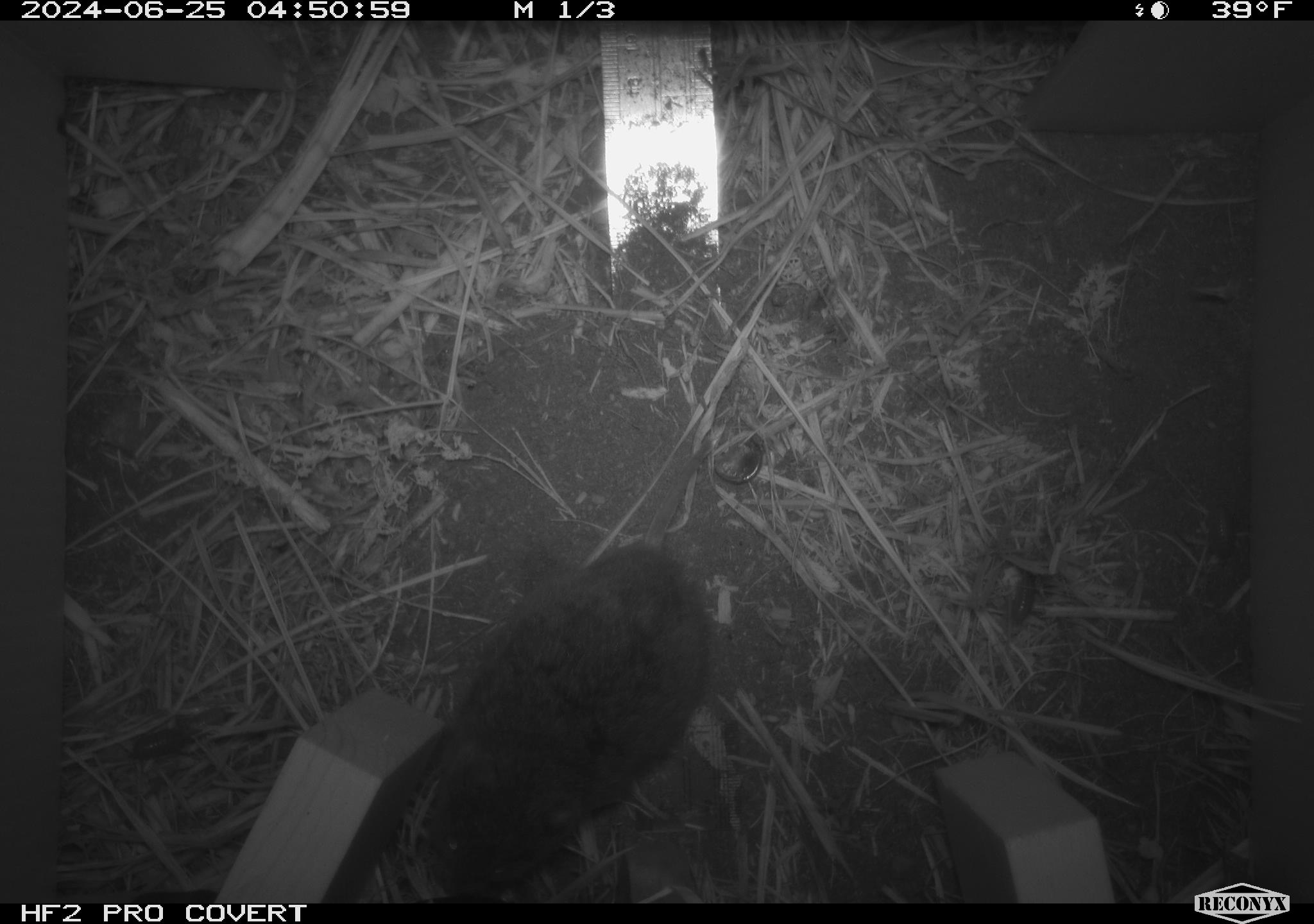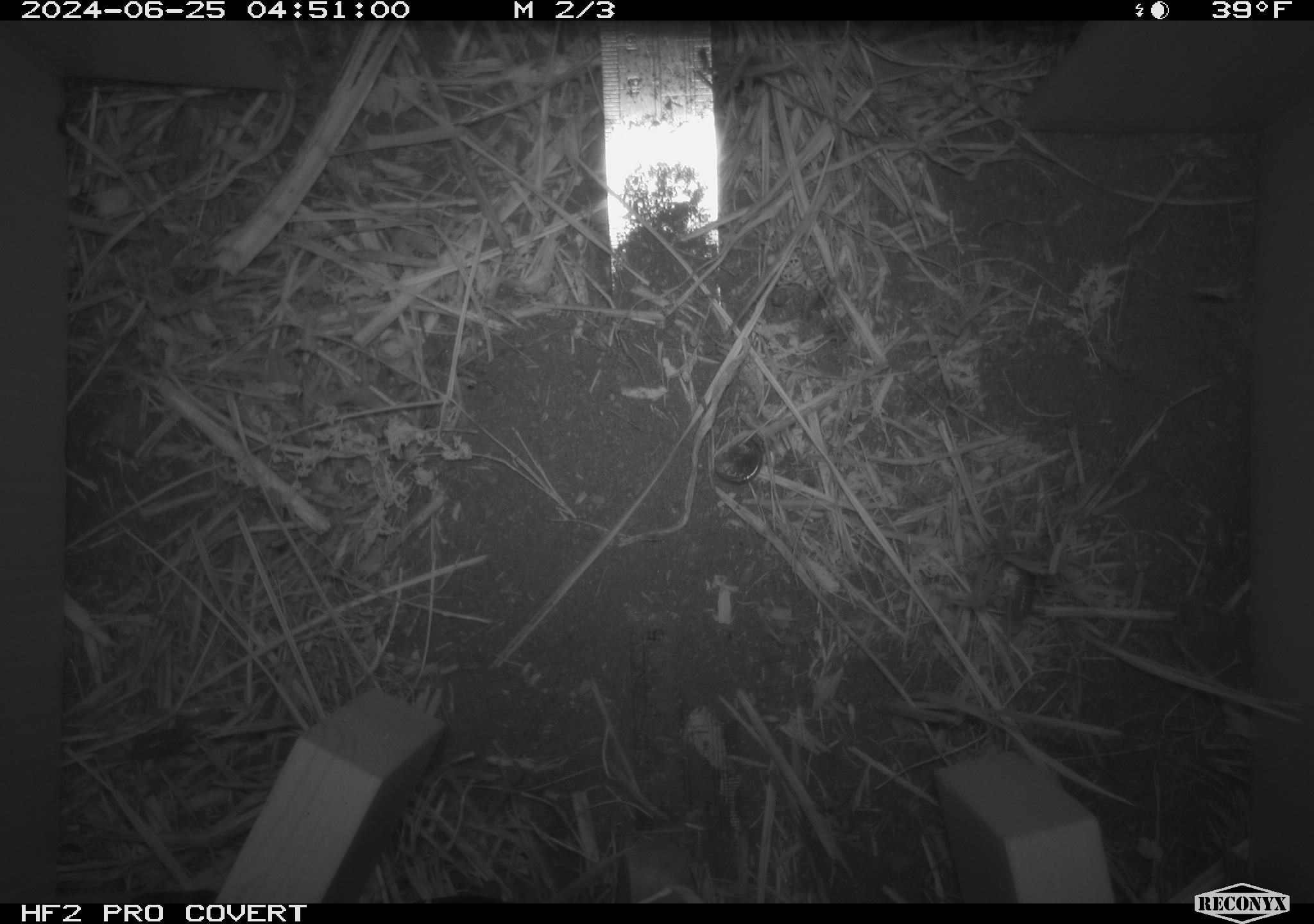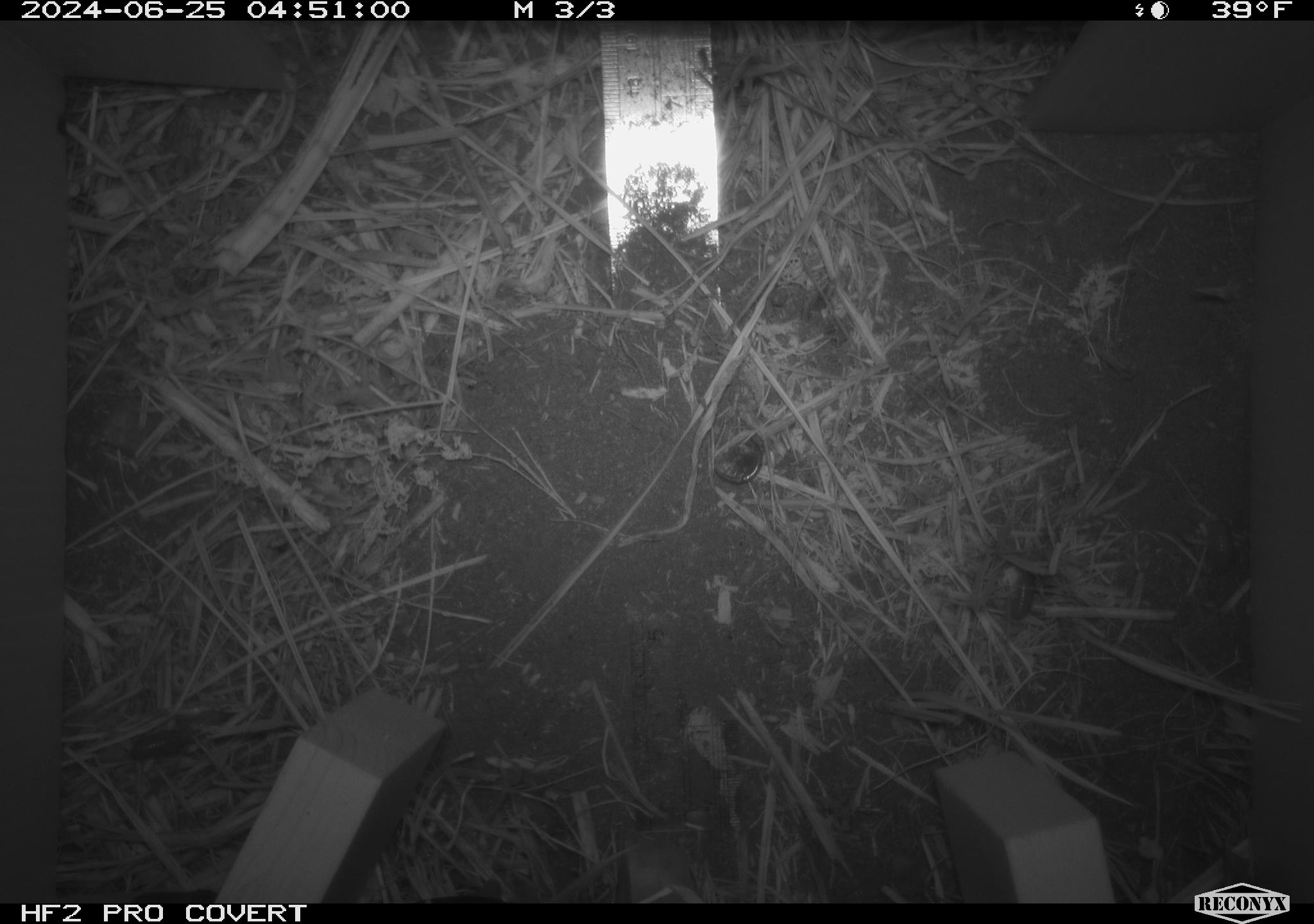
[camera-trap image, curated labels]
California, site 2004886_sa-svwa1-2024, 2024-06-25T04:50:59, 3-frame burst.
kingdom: Animalia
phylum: Chordata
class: Mammalia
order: Rodentia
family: Cricetidae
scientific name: Arvicolinae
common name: voles, lemmings, and muskrats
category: arvicolinae subfamily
Arvicolinae subfamily (voles, lemmings, and muskrats) (Arvicolinae).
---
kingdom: Animalia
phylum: Arthropoda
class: Insecta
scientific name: Insecta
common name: insect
Insect (Insecta).